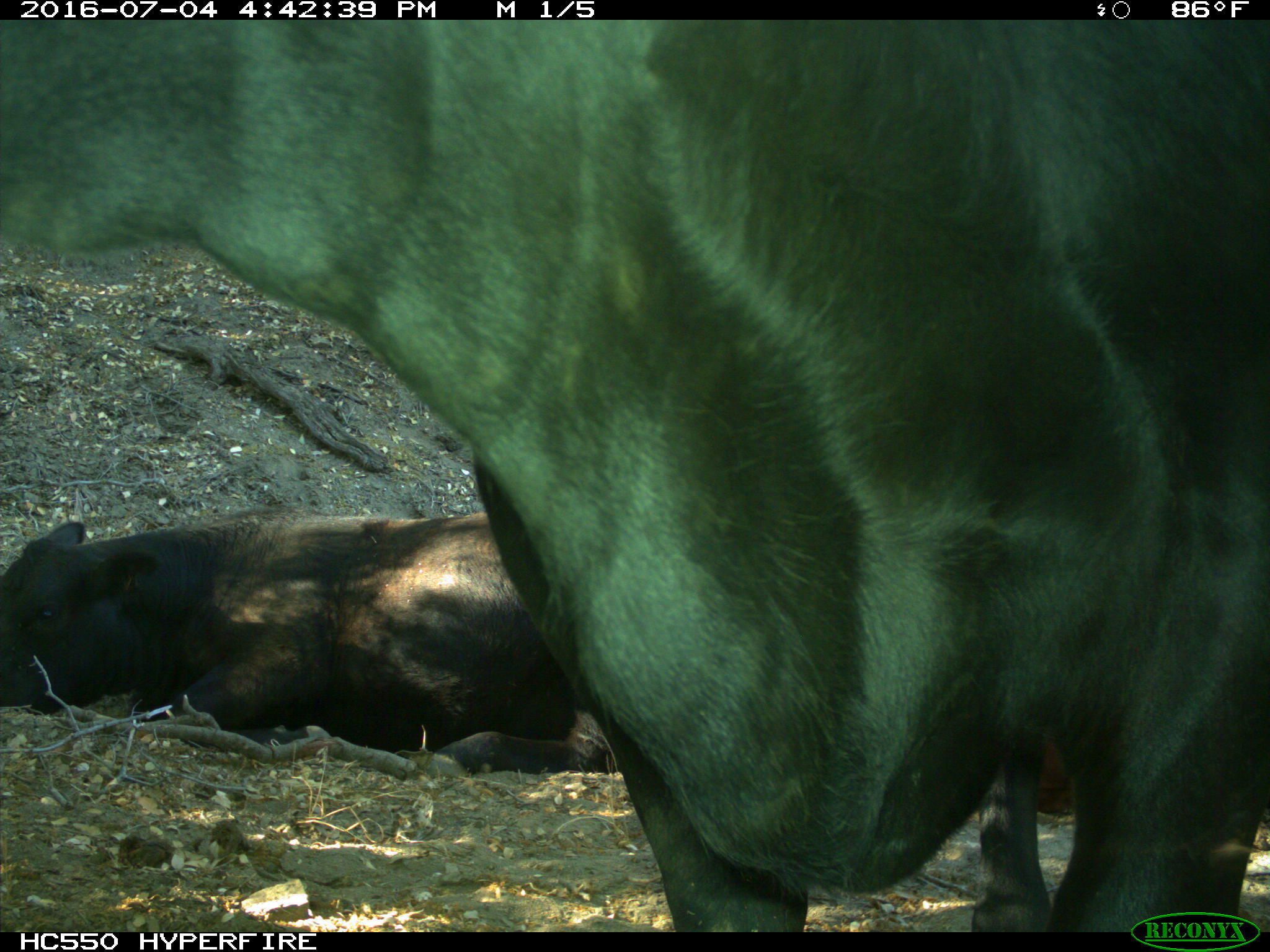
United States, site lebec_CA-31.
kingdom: Animalia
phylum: Chordata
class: Mammalia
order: Artiodactyla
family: Bovidae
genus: Bos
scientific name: Bos taurus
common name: domestic cow